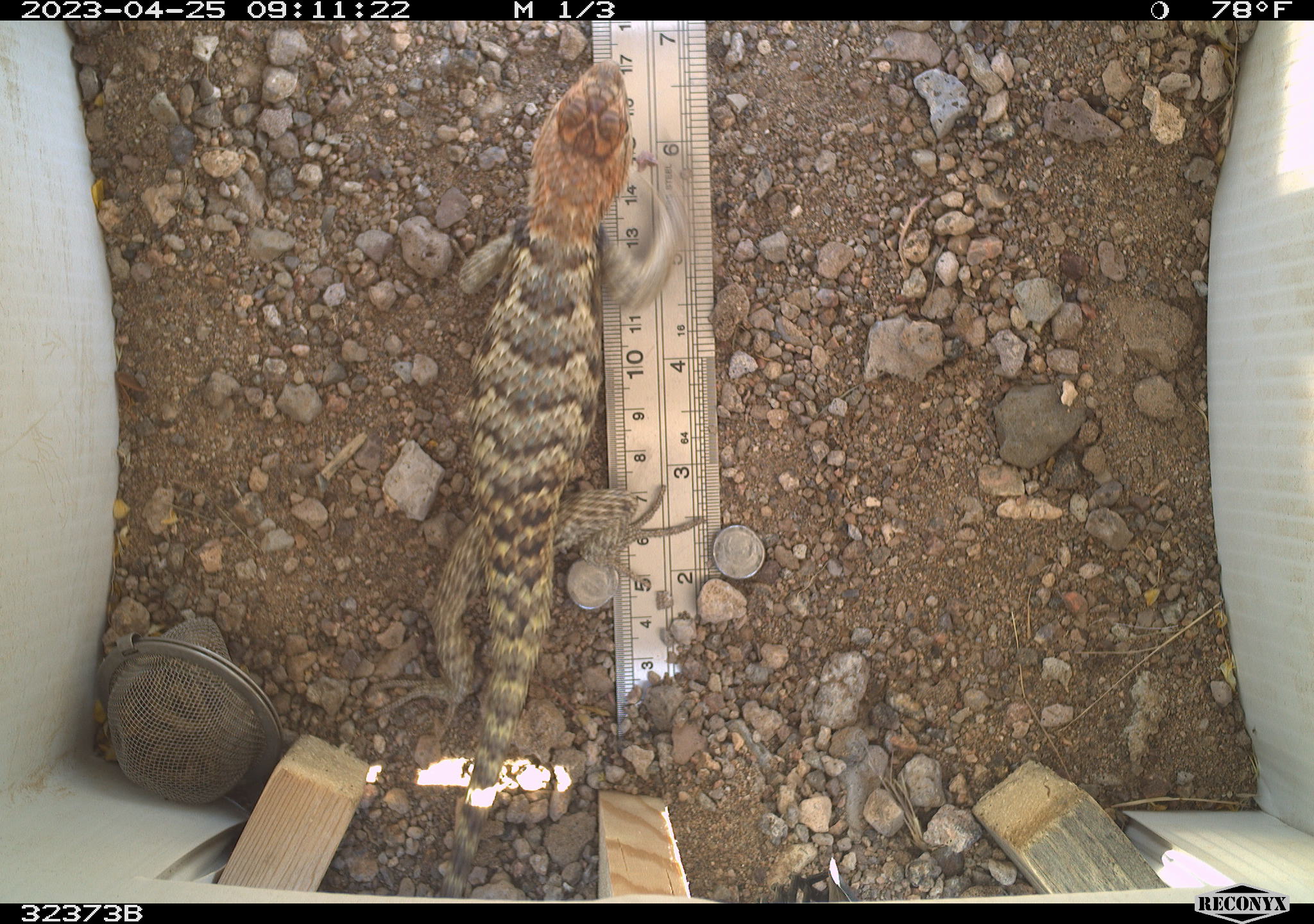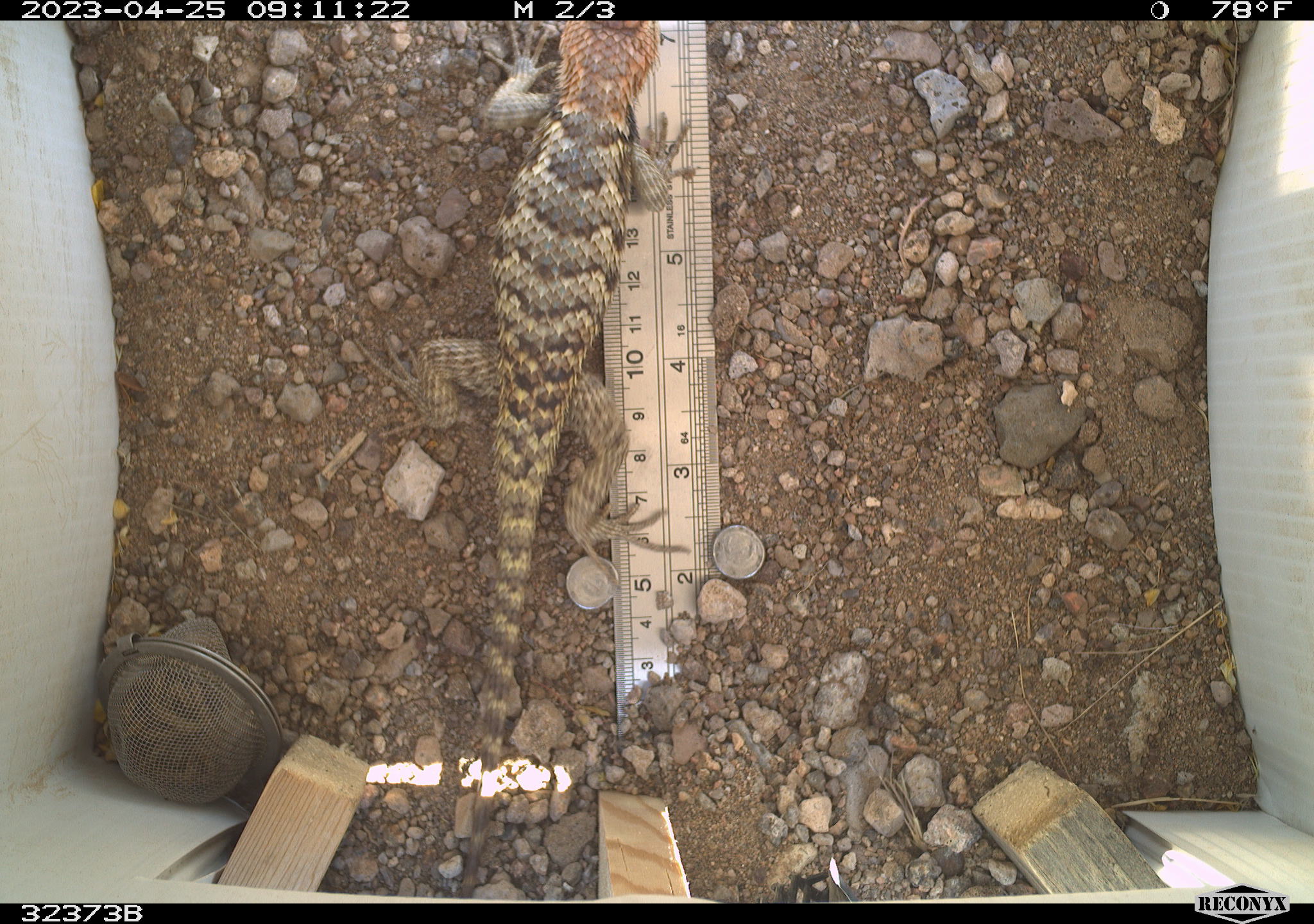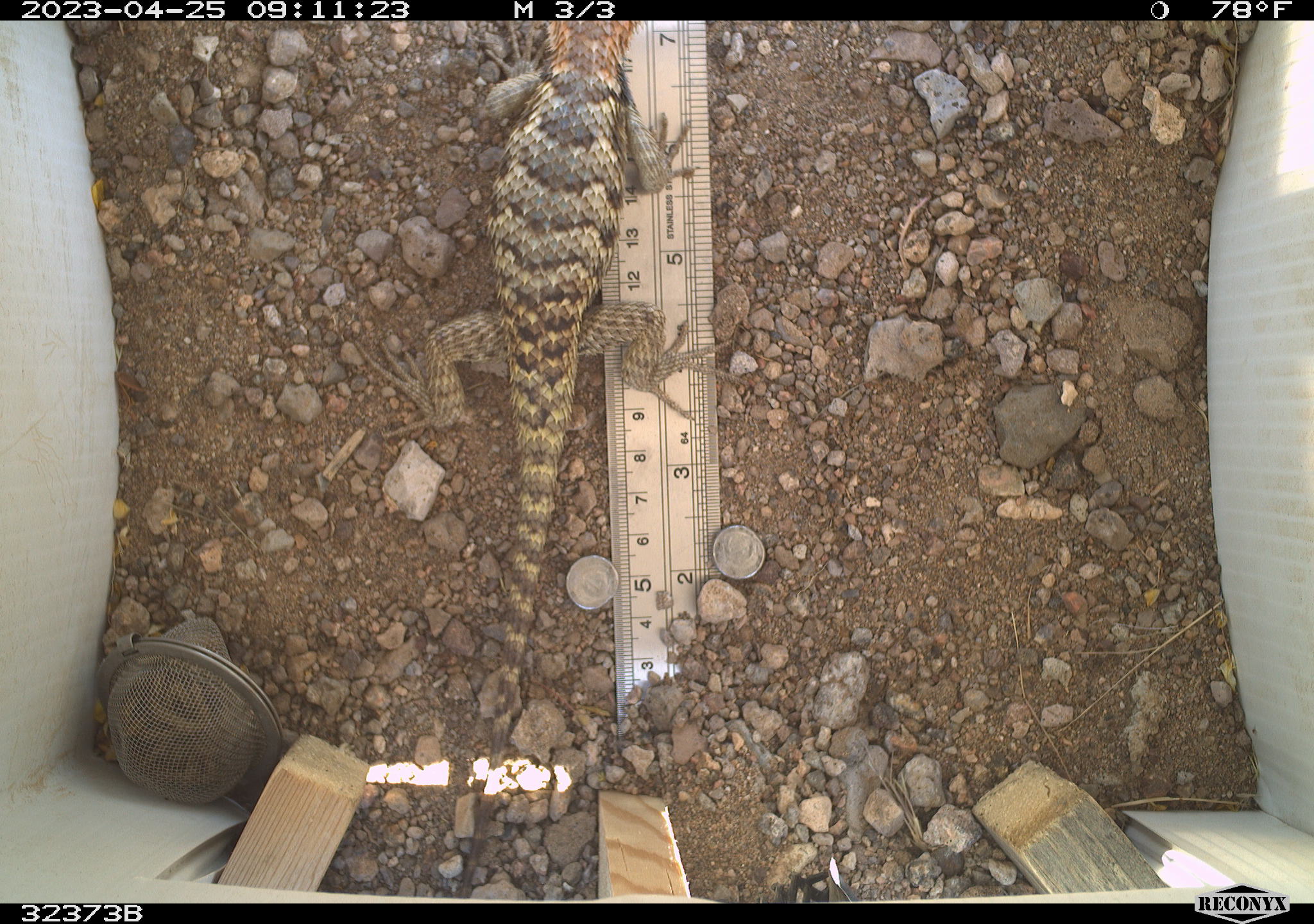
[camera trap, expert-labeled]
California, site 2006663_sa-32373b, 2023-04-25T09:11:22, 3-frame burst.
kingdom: Animalia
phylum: Chordata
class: Reptilia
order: Squamata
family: Phrynosomatidae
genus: Sceloporus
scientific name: Sceloporus uniformis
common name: yellow-backed spiny lizard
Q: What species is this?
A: Yellow-backed spiny lizard (Sceloporus uniformis).